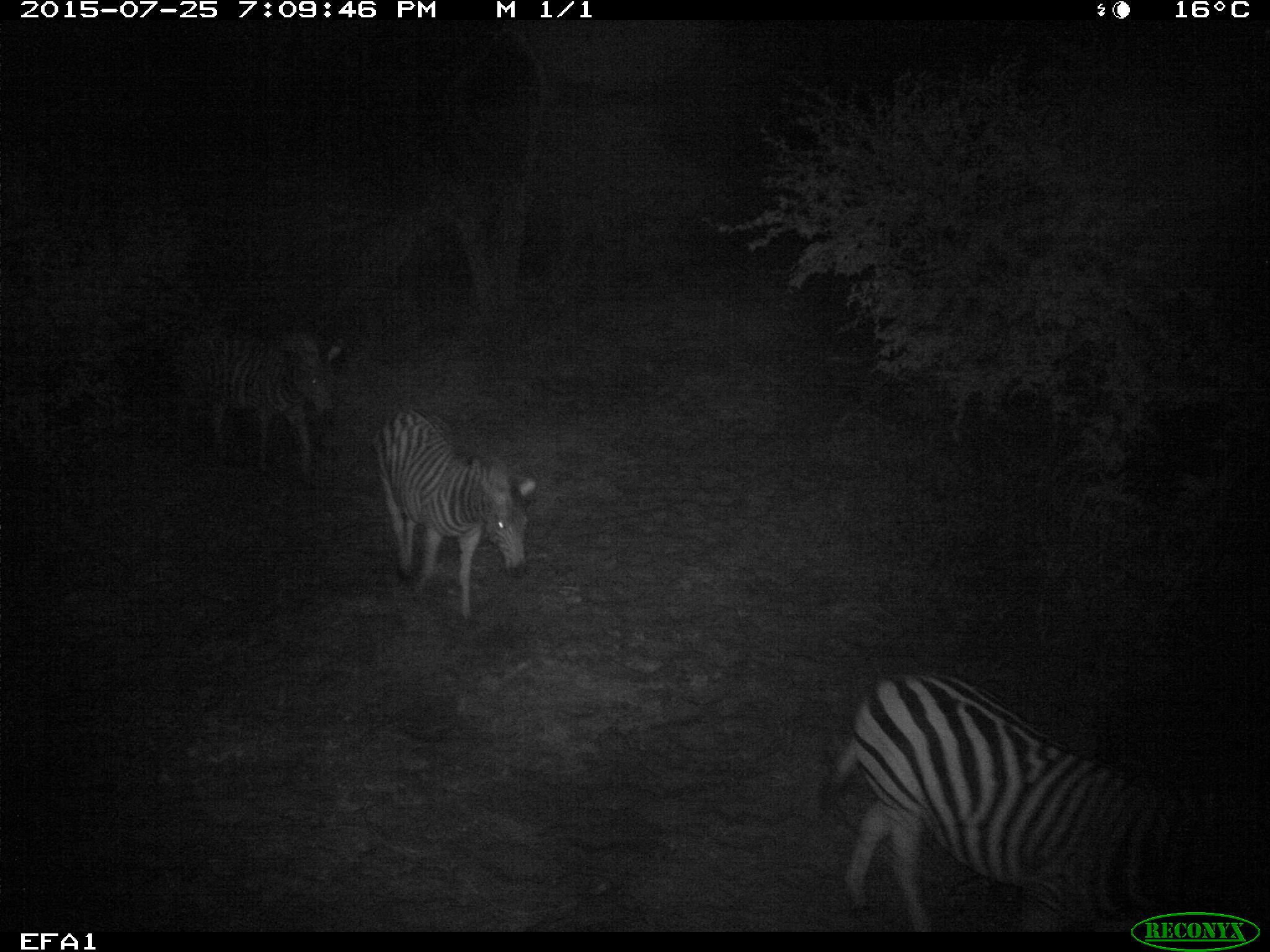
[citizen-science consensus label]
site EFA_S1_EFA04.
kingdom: Animalia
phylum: Chordata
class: Mammalia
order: Perissodactyla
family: Equidae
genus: Equus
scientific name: Equus quagga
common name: plains zebra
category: zebraplains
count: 3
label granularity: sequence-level